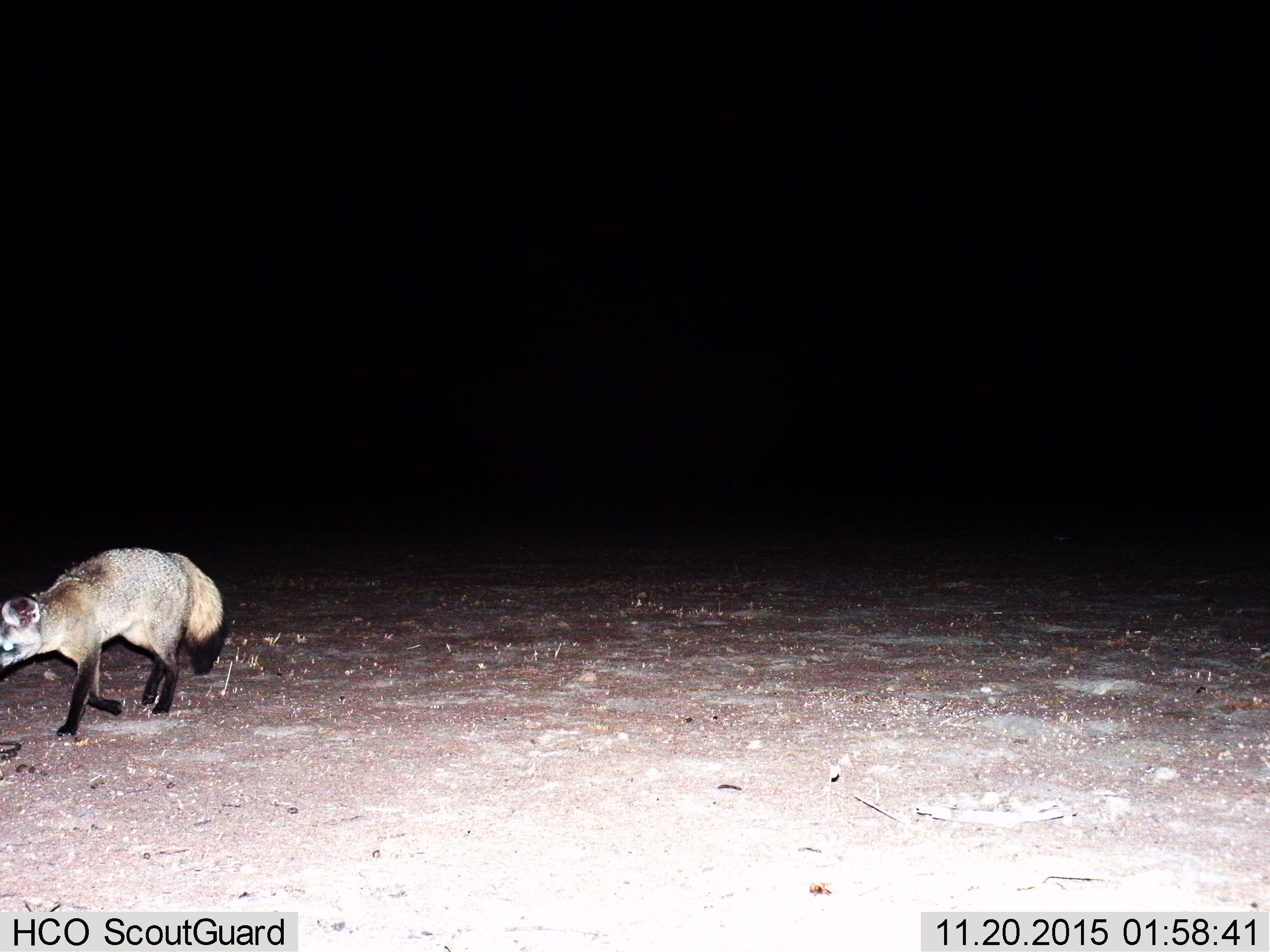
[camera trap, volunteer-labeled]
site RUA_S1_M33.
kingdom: Animalia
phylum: Chordata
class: Mammalia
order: Carnivora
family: Canidae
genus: Otocyon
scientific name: Otocyon megalotis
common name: bat-eared fox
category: foxbateared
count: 1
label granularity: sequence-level